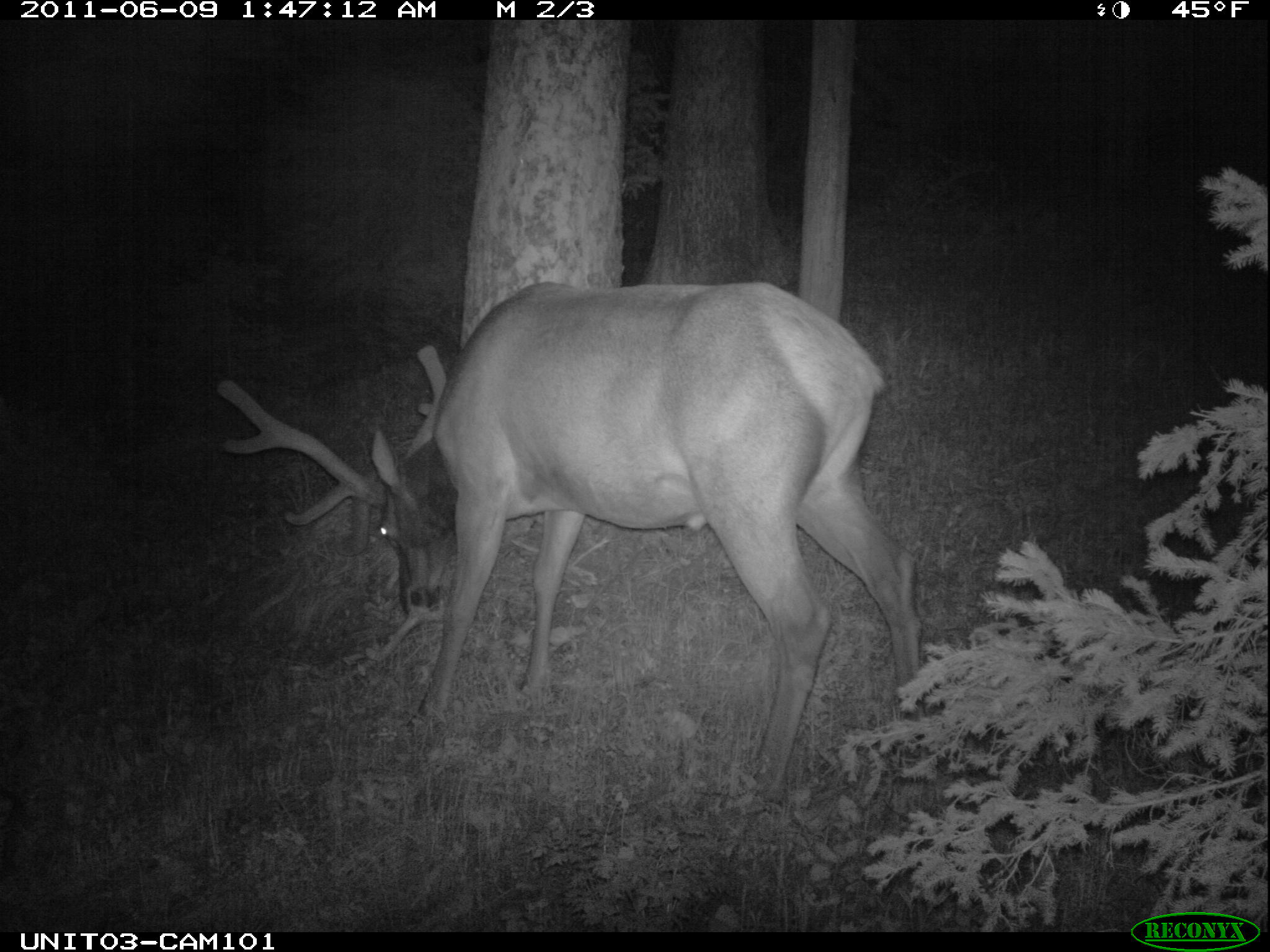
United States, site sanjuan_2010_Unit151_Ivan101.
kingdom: Animalia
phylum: Chordata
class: Mammalia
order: Artiodactyla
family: Cervidae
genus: Cervus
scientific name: Cervus elaphus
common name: red deer